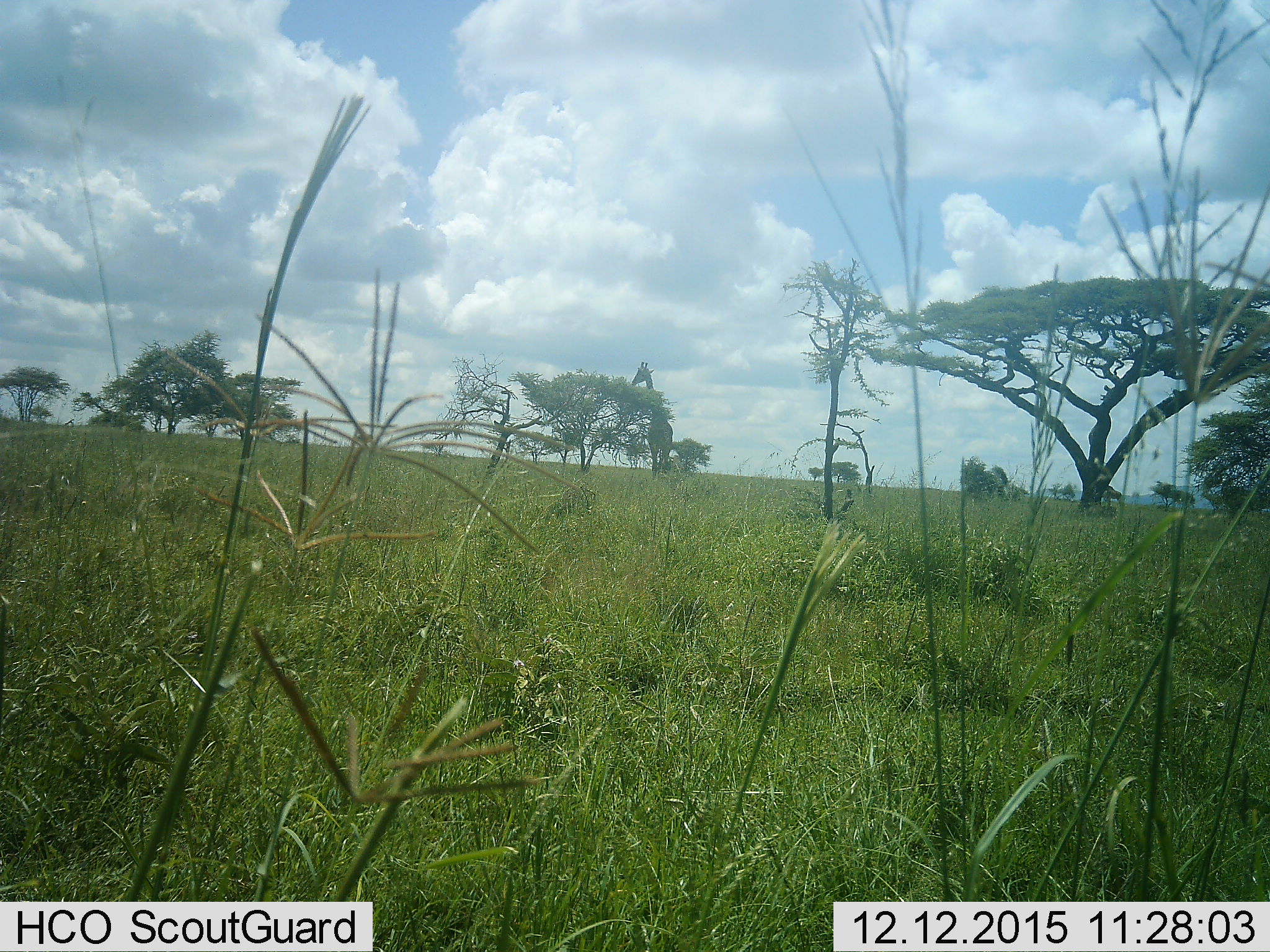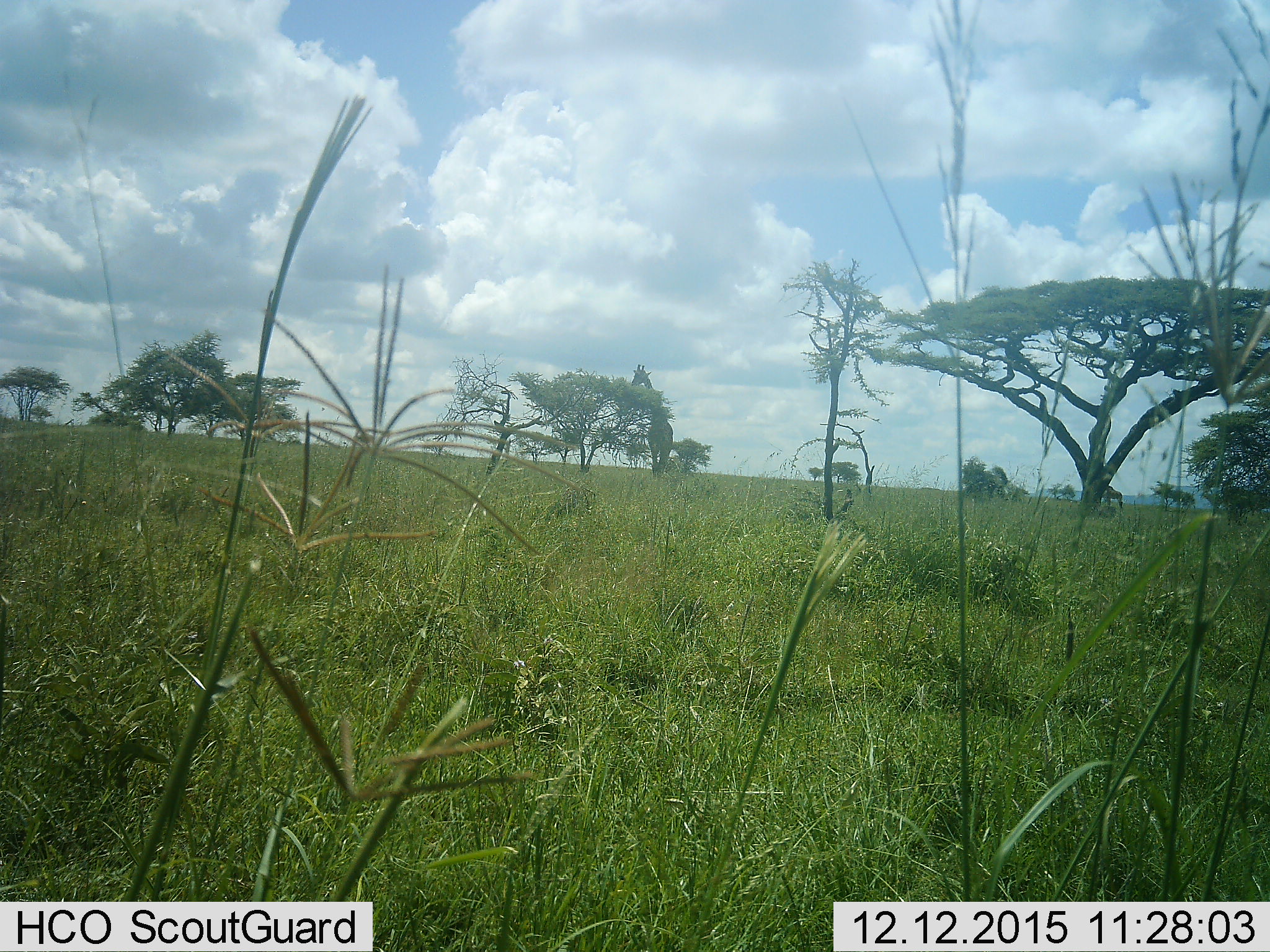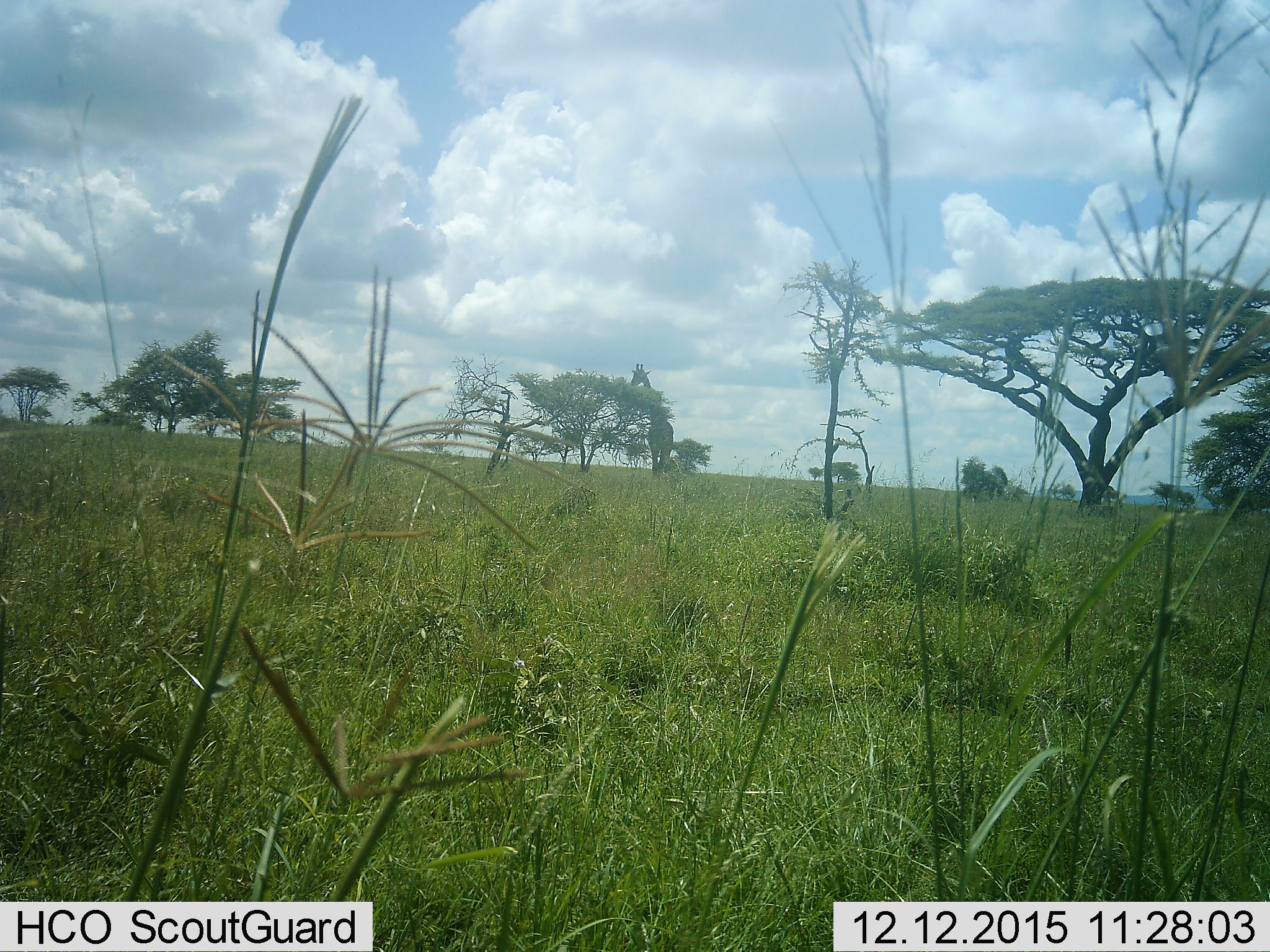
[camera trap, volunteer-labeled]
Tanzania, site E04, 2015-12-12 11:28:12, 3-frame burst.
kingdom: Animalia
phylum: Chordata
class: Mammalia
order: Artiodactyla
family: Giraffidae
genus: Giraffa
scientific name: Giraffa camelopardalis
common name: giraffe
Giraffe (Giraffa camelopardalis), count 1. Behavior (volunteer vote fractions): standing 42%, resting 0%, moving 0%, interacting 0%. Young present (vote fraction): 0%. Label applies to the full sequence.